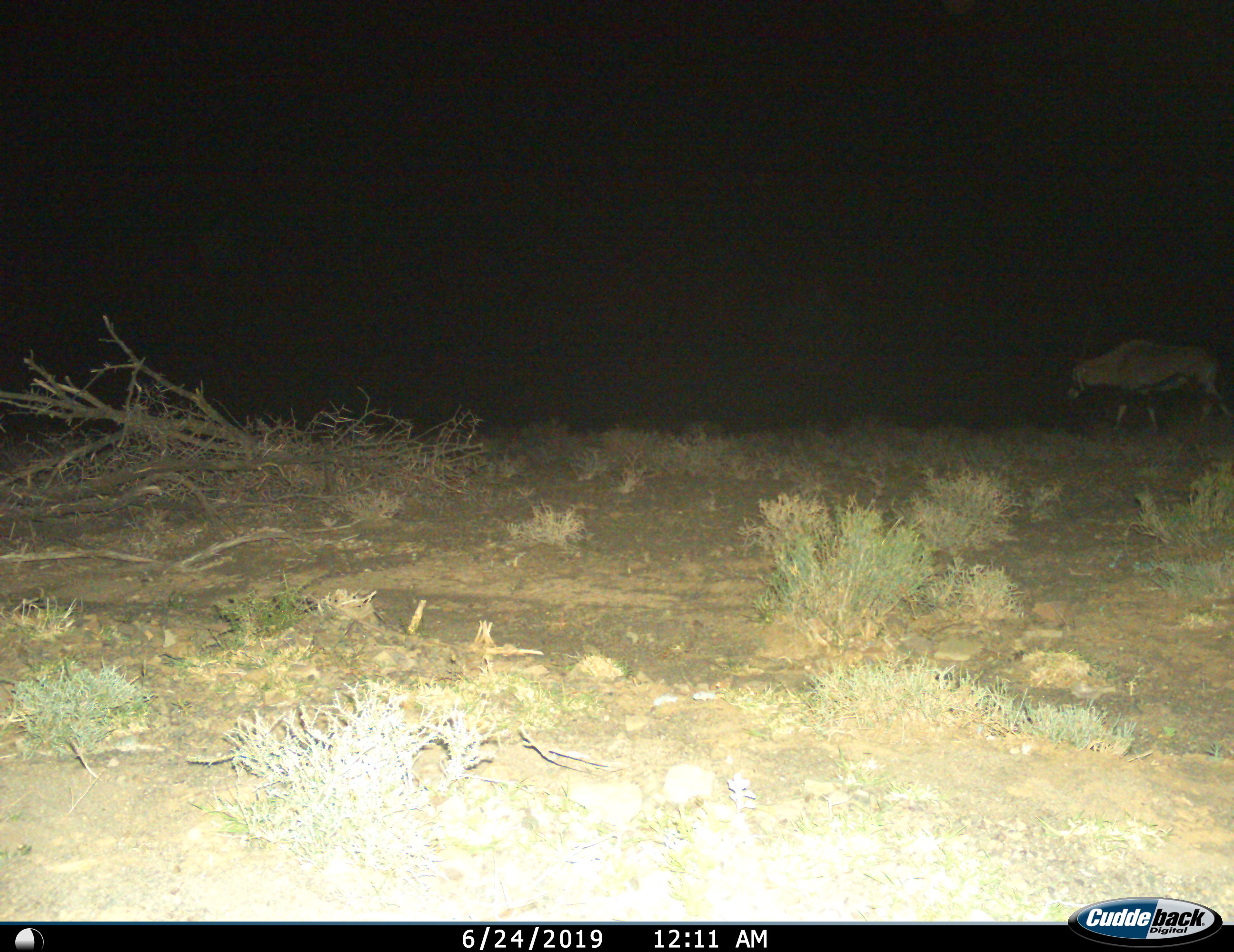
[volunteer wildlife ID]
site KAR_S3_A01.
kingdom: Animalia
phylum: Chordata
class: Mammalia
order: Artiodactyla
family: Bovidae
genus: Oryx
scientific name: Oryx gazella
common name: gemsbok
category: oryx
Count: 1.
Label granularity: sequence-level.